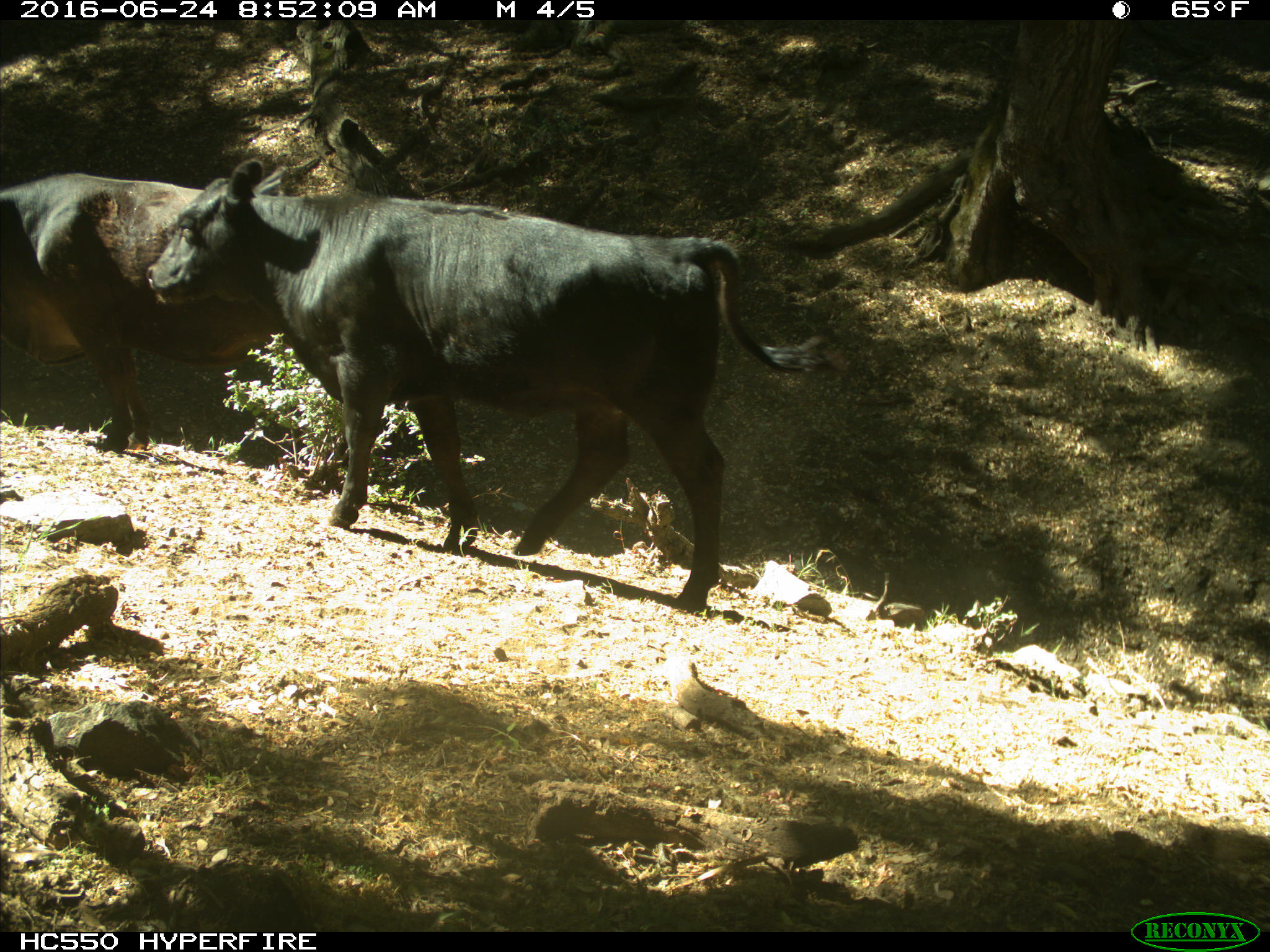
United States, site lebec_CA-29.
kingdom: Animalia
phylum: Chordata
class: Mammalia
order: Artiodactyla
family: Bovidae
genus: Bos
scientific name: Bos taurus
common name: domestic cow